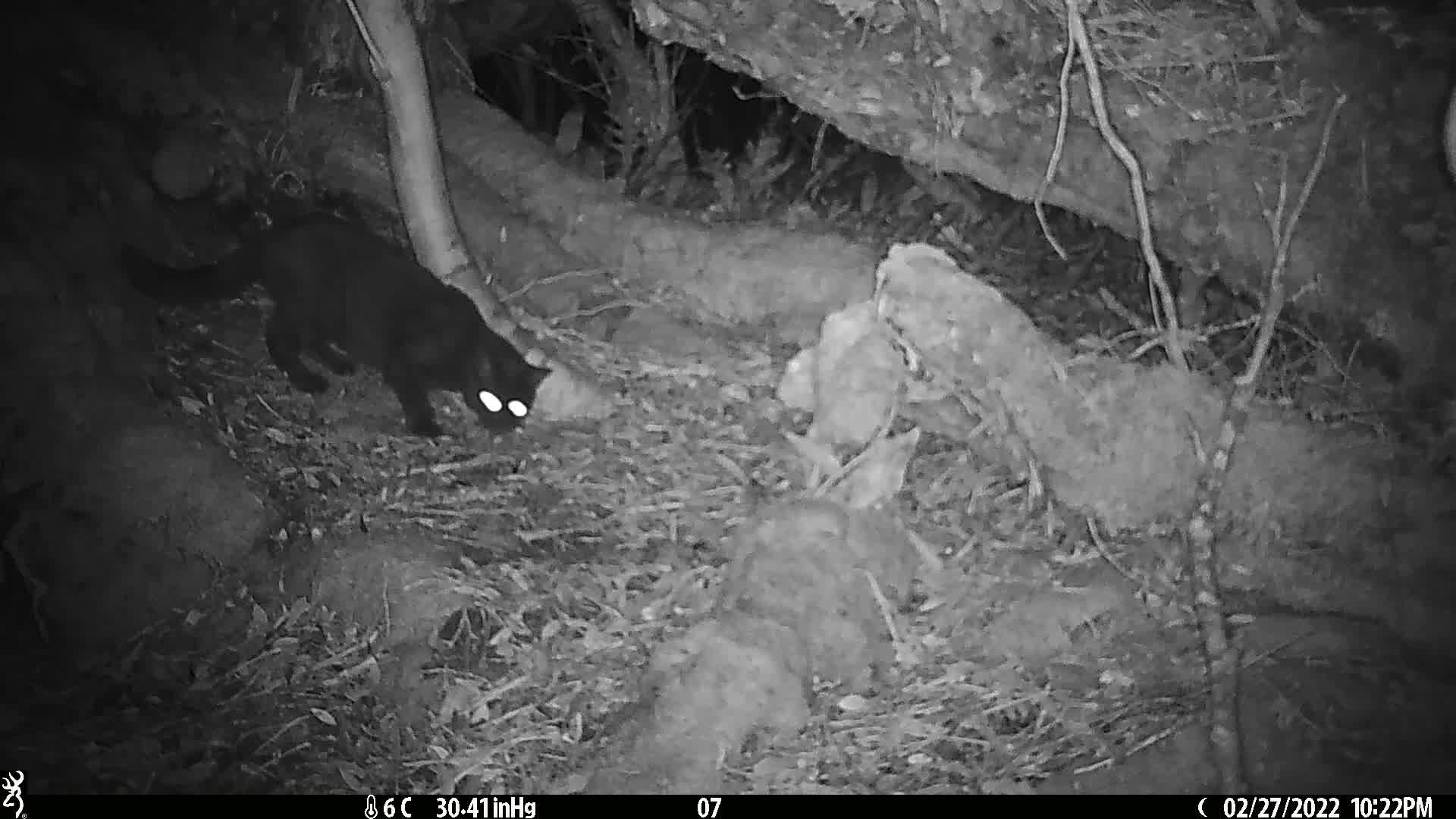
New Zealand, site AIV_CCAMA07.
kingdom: Animalia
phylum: Chordata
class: Mammalia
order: Carnivora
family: Felidae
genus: Felis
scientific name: Felis catus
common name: domestic cat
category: cat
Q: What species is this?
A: Cat (domestic cat) (Felis catus).